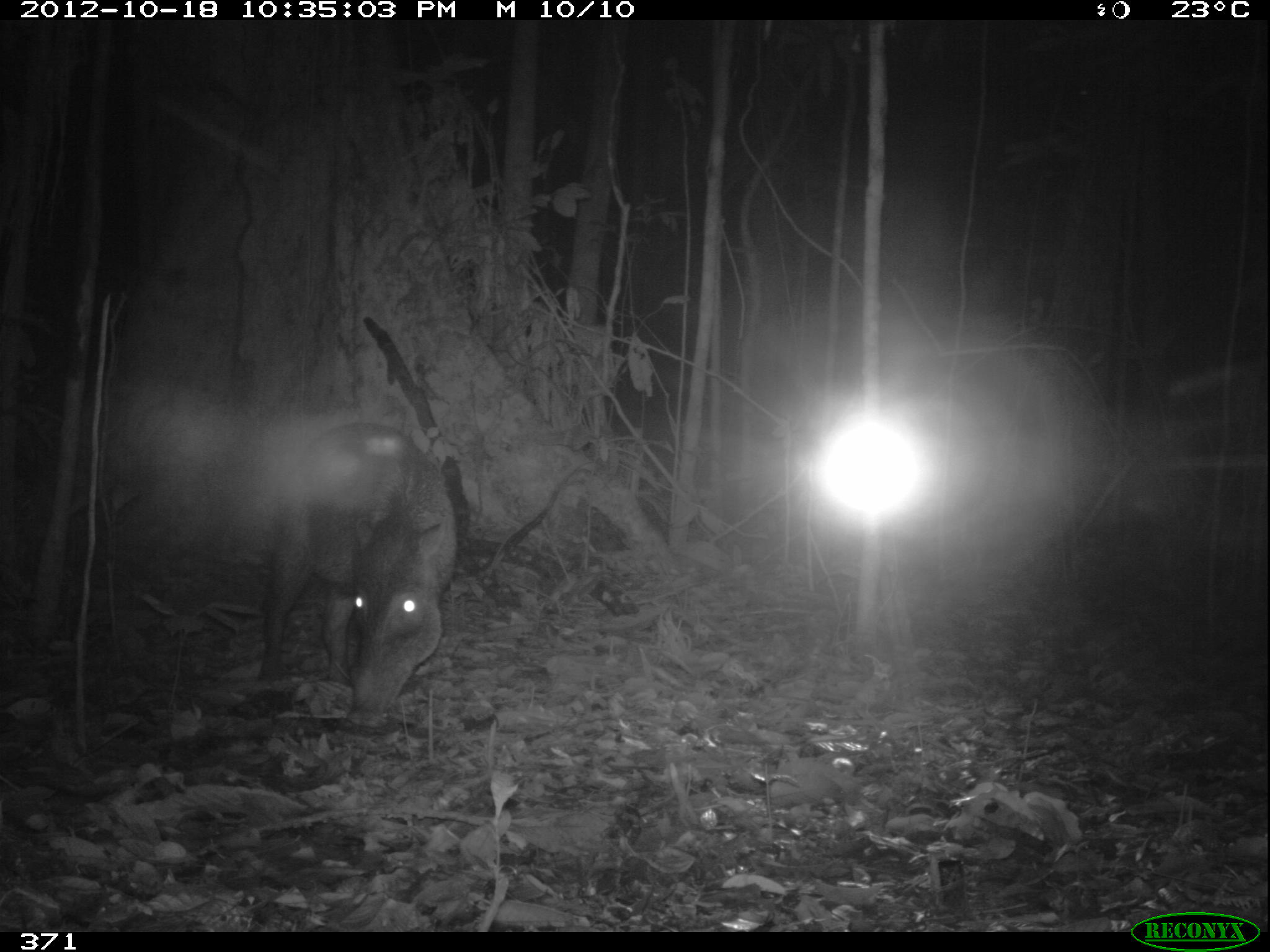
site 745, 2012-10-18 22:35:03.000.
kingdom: Animalia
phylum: Chordata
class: Mammalia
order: Artiodactyla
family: Tayassuidae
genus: Tayassu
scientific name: Tayassu pecari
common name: white-lipped peccary